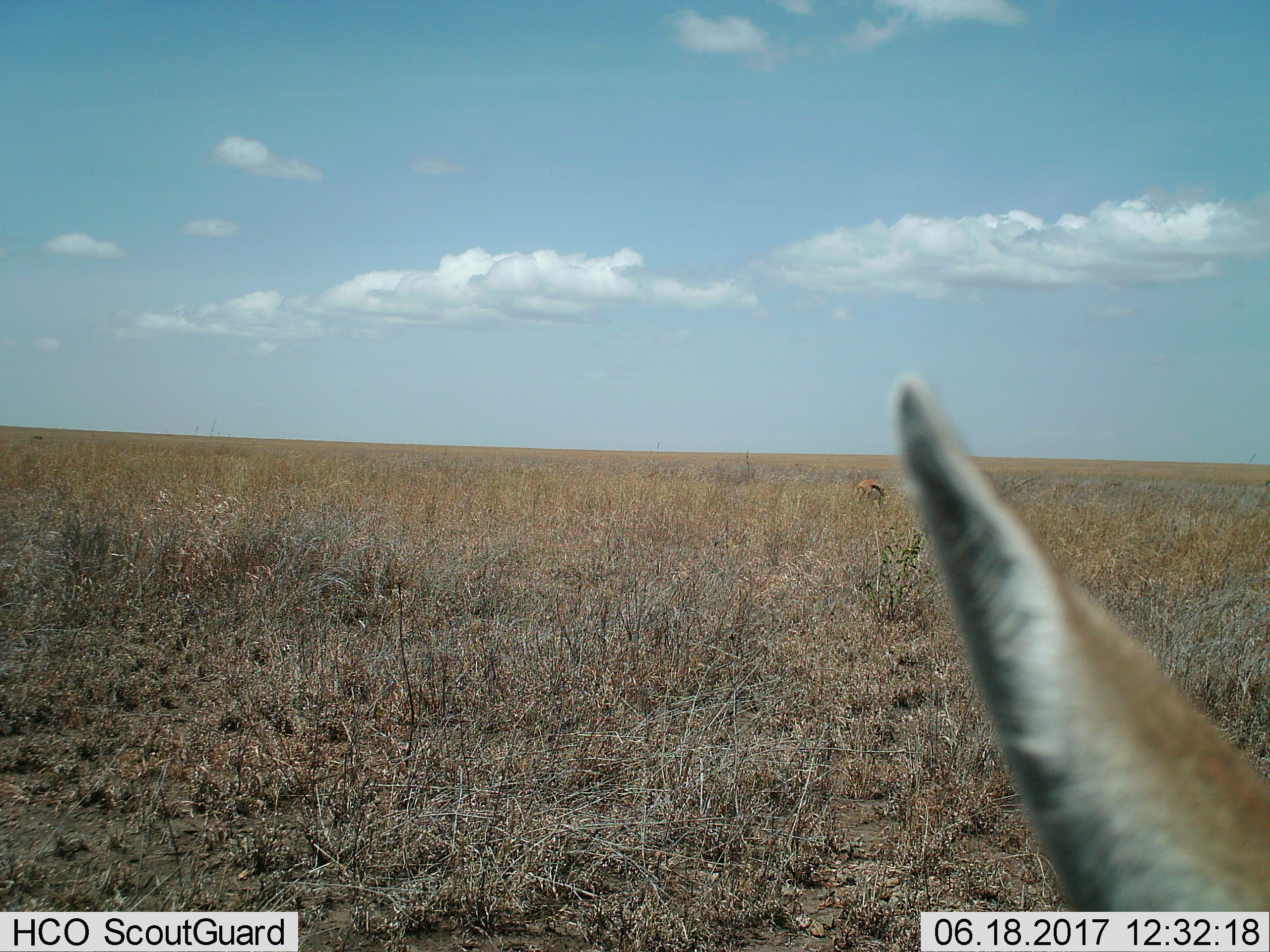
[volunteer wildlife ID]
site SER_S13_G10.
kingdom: Animalia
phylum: Chordata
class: Mammalia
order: Artiodactyla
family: Bovidae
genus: Eudorcas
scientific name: Eudorcas thomsonii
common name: thomson's gazelle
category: gazellethomsons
Gazellethomsons (thomson's gazelle) (Eudorcas thomsonii), count 2. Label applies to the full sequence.